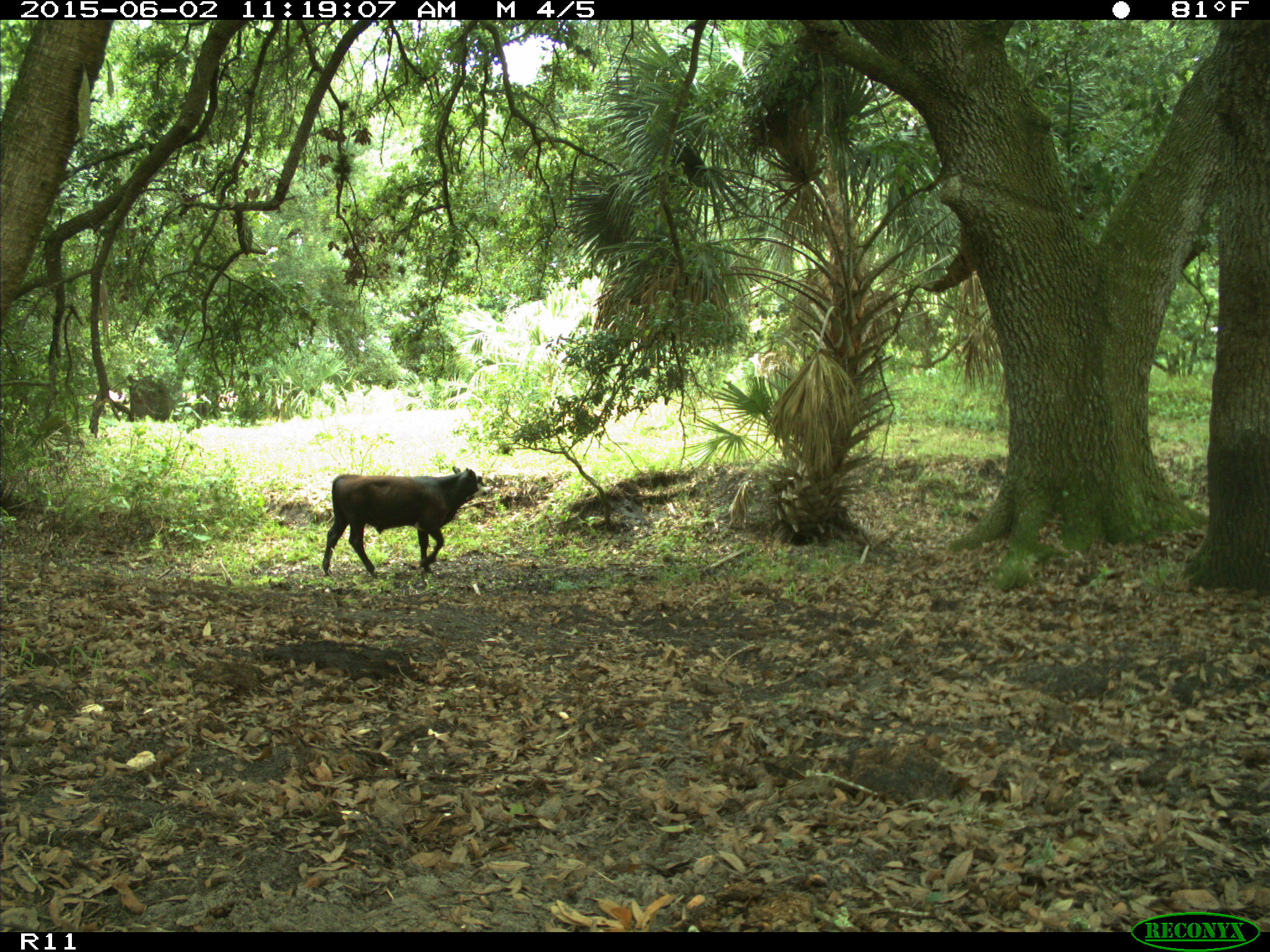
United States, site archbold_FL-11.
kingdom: Animalia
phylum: Chordata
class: Mammalia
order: Artiodactyla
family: Bovidae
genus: Bos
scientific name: Bos taurus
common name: domestic cow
Bos taurus (domestic cow).